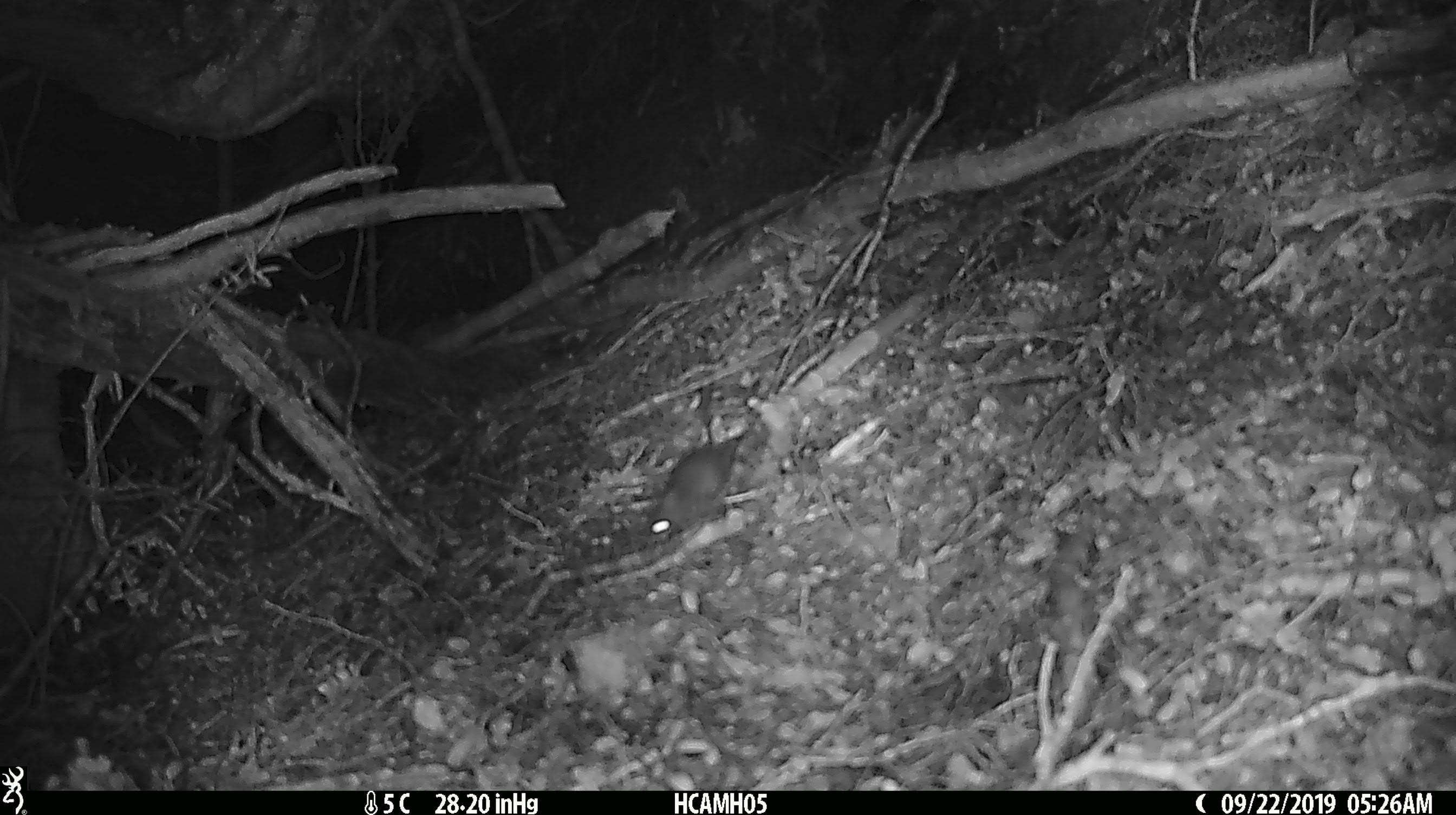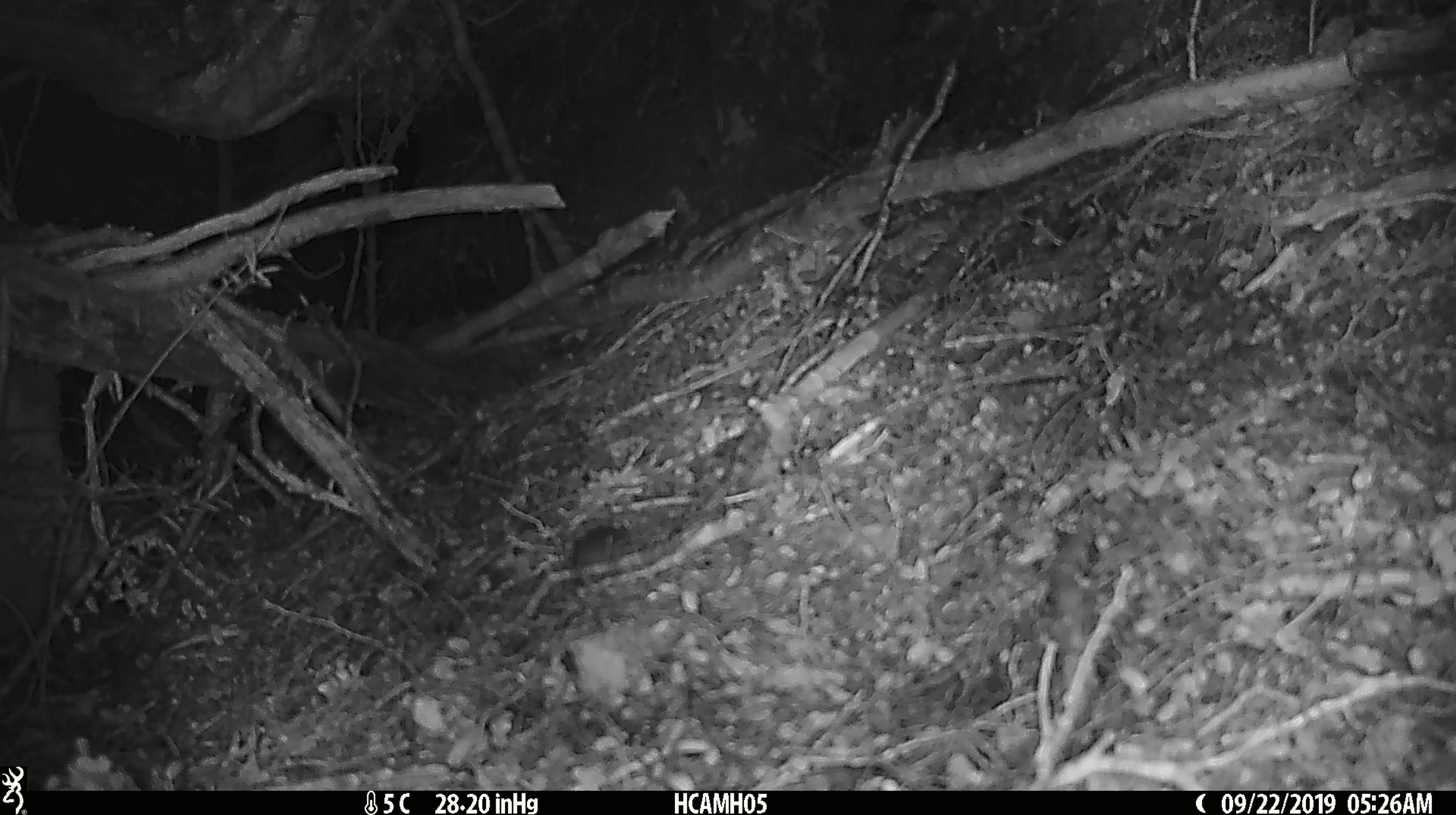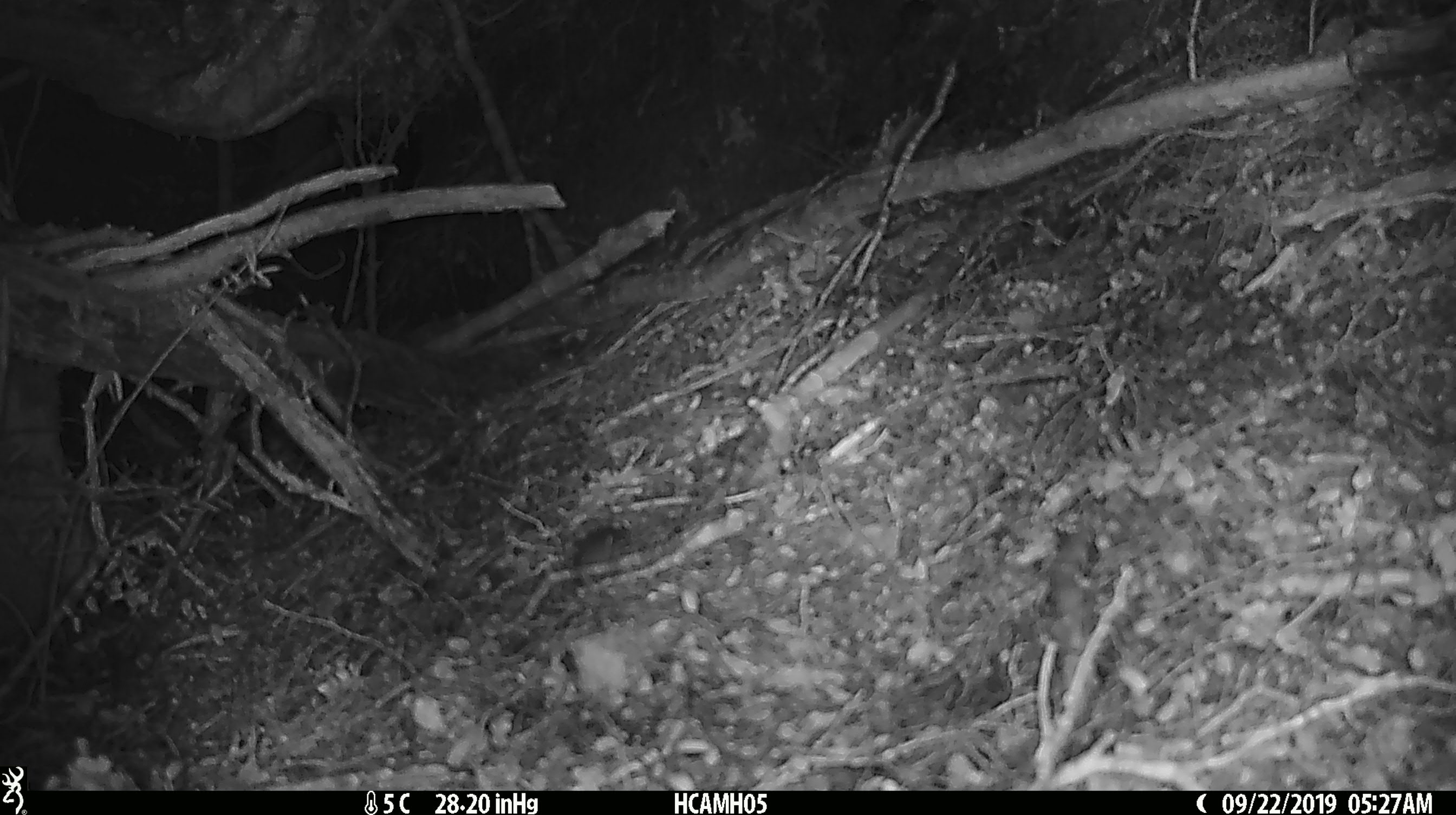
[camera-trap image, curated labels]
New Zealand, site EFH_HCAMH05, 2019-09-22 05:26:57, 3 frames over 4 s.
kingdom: Animalia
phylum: Chordata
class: Mammalia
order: Rodentia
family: Muridae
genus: Mus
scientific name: Mus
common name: mouse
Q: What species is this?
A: Mouse (Mus).